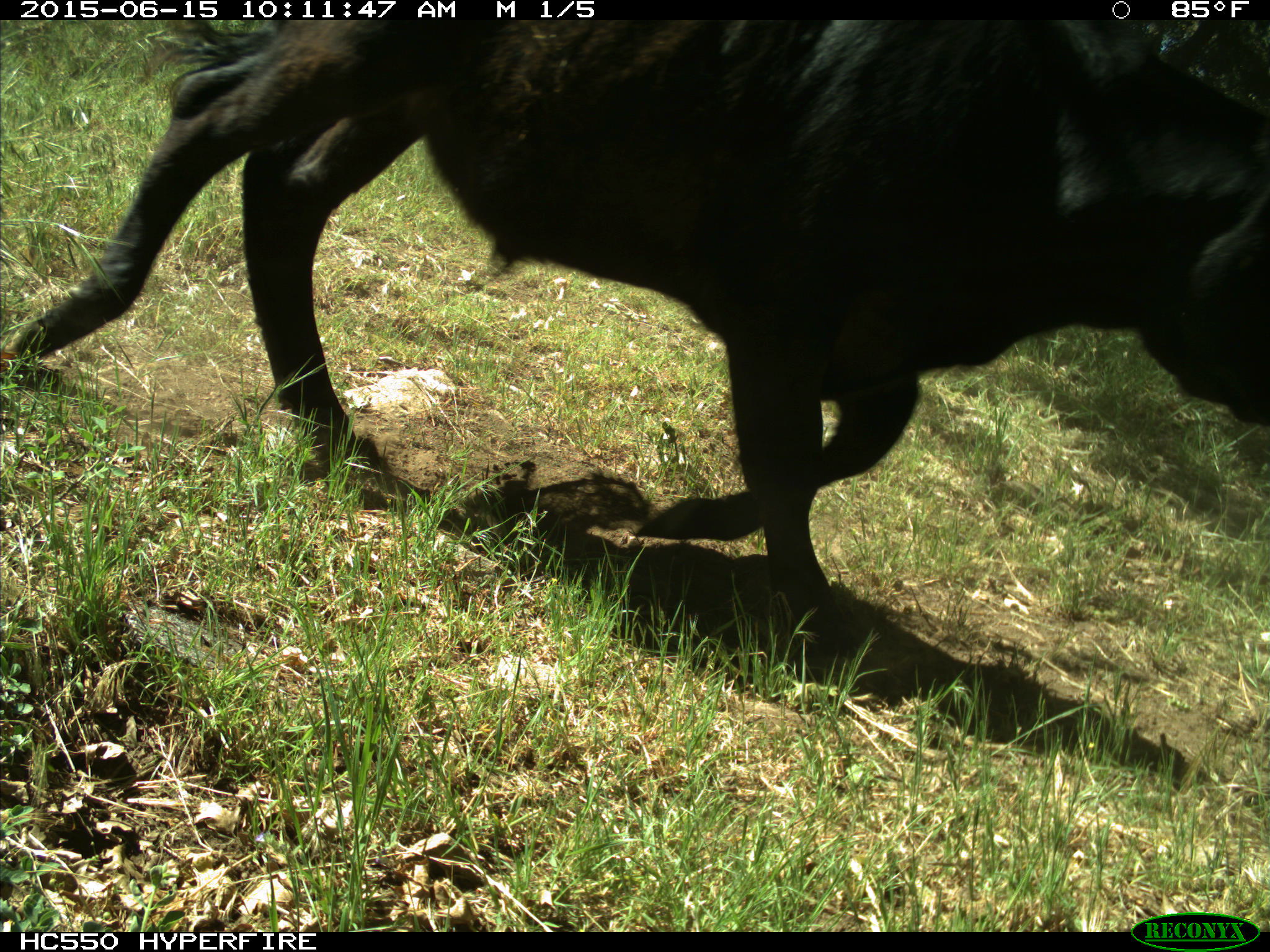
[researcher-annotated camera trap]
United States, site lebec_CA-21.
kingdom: Animalia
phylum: Chordata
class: Mammalia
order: Artiodactyla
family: Bovidae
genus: Bos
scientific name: Bos taurus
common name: domestic cow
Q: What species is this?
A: Bos taurus (domestic cow).